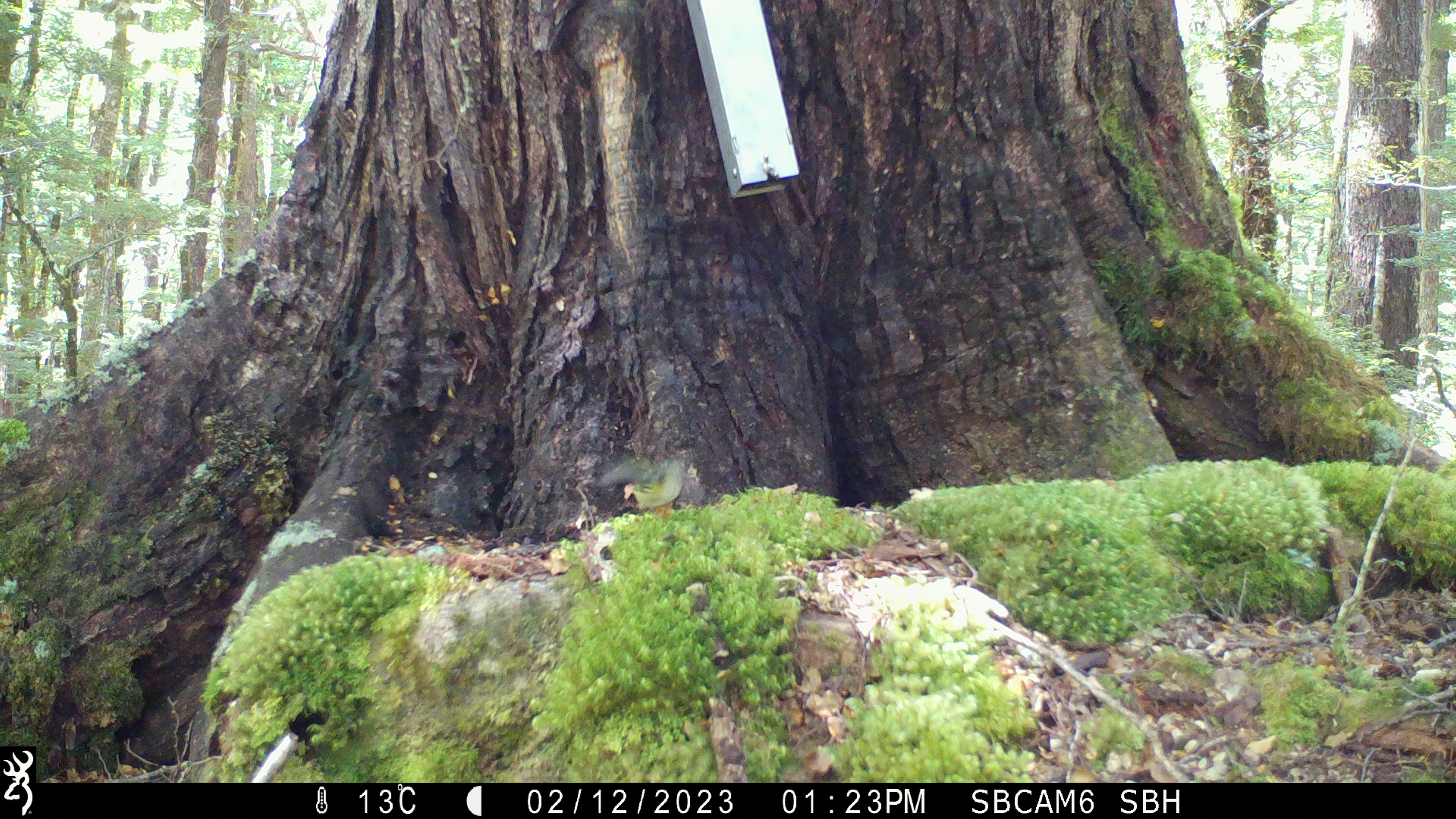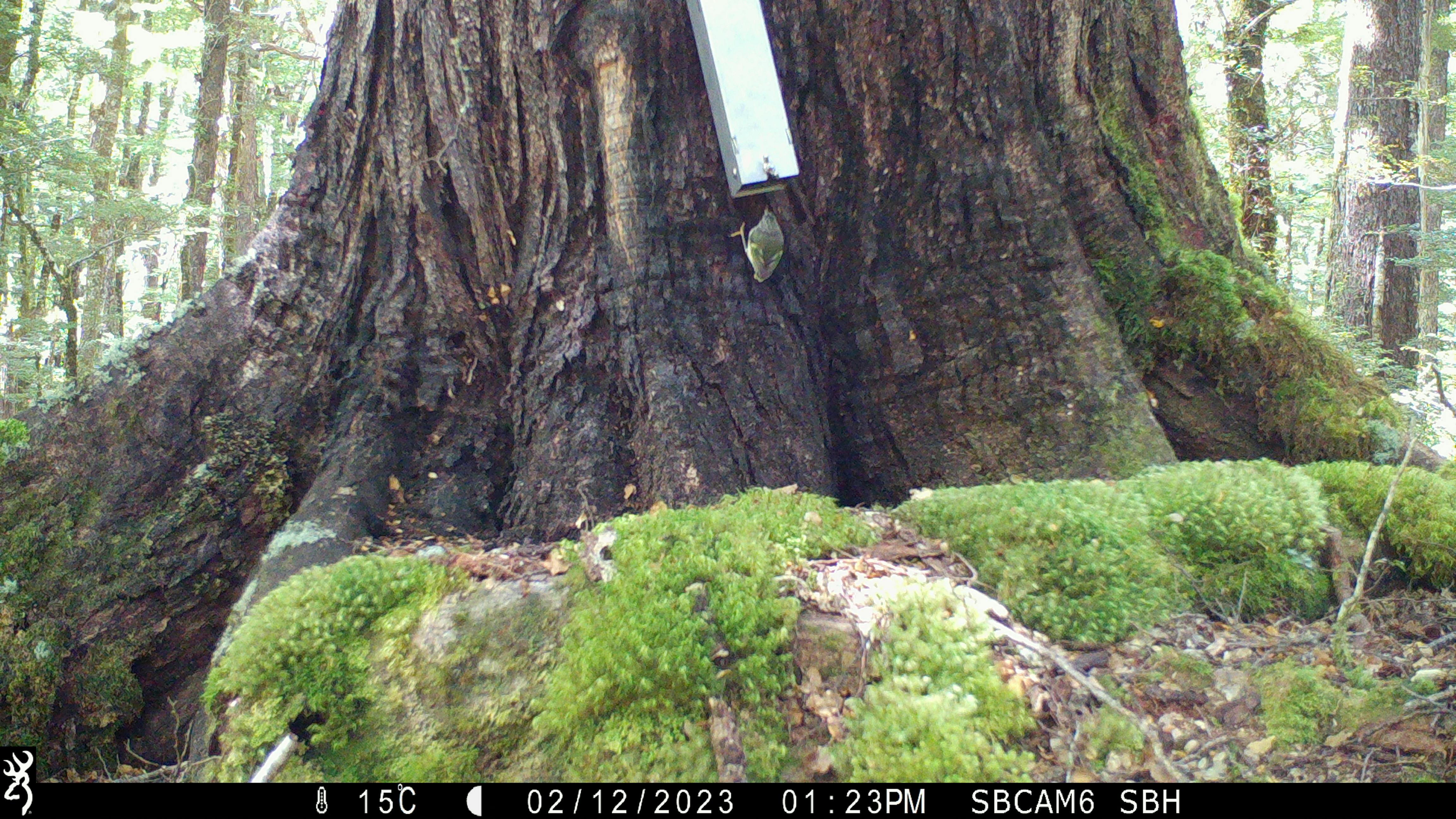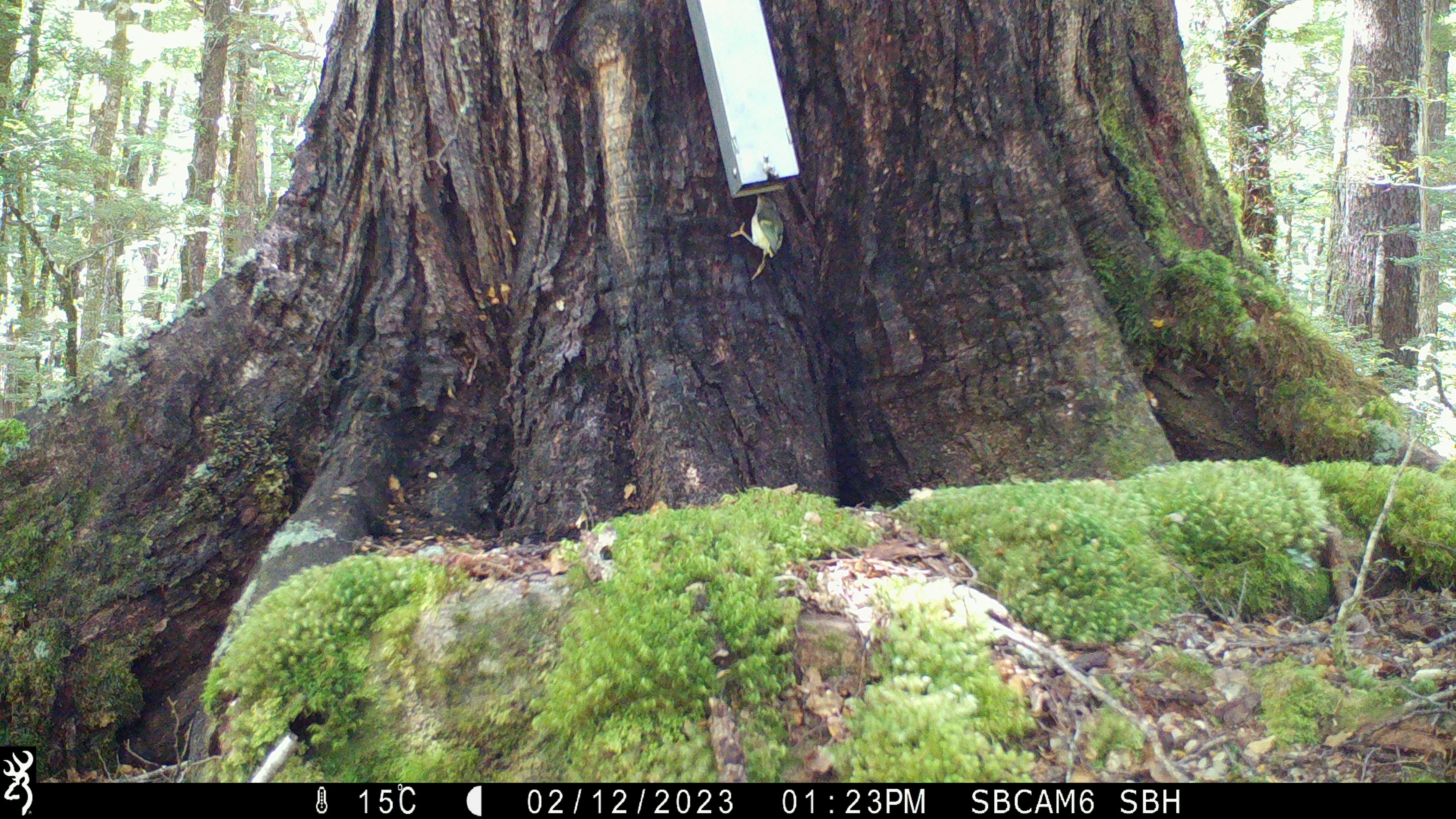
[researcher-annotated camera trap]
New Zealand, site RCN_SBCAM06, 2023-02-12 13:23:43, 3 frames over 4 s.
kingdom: Animalia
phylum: Chordata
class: Aves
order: Passeriformes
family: Acanthisittidae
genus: Acanthisitta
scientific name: Acanthisitta chloris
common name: rifleman